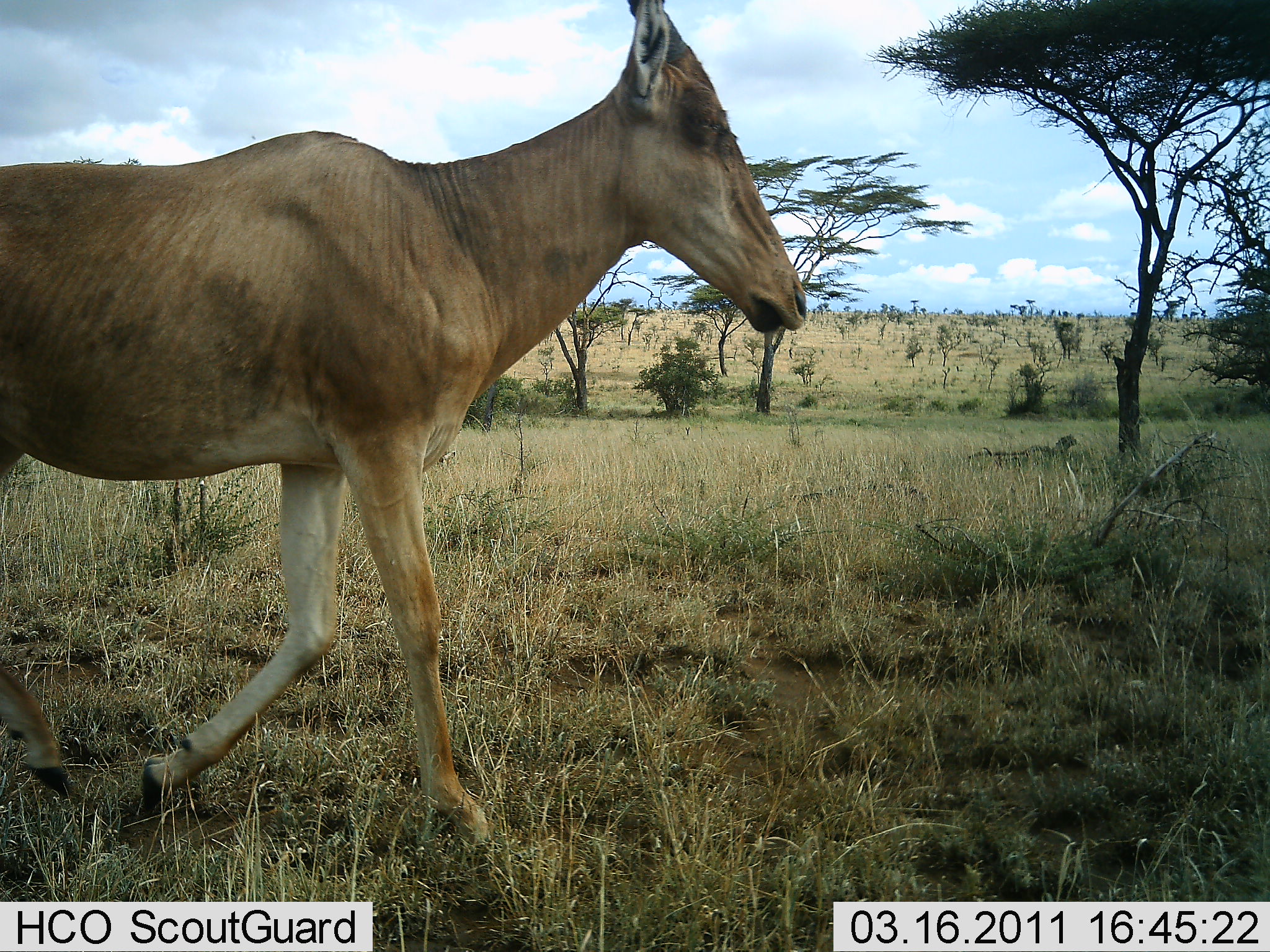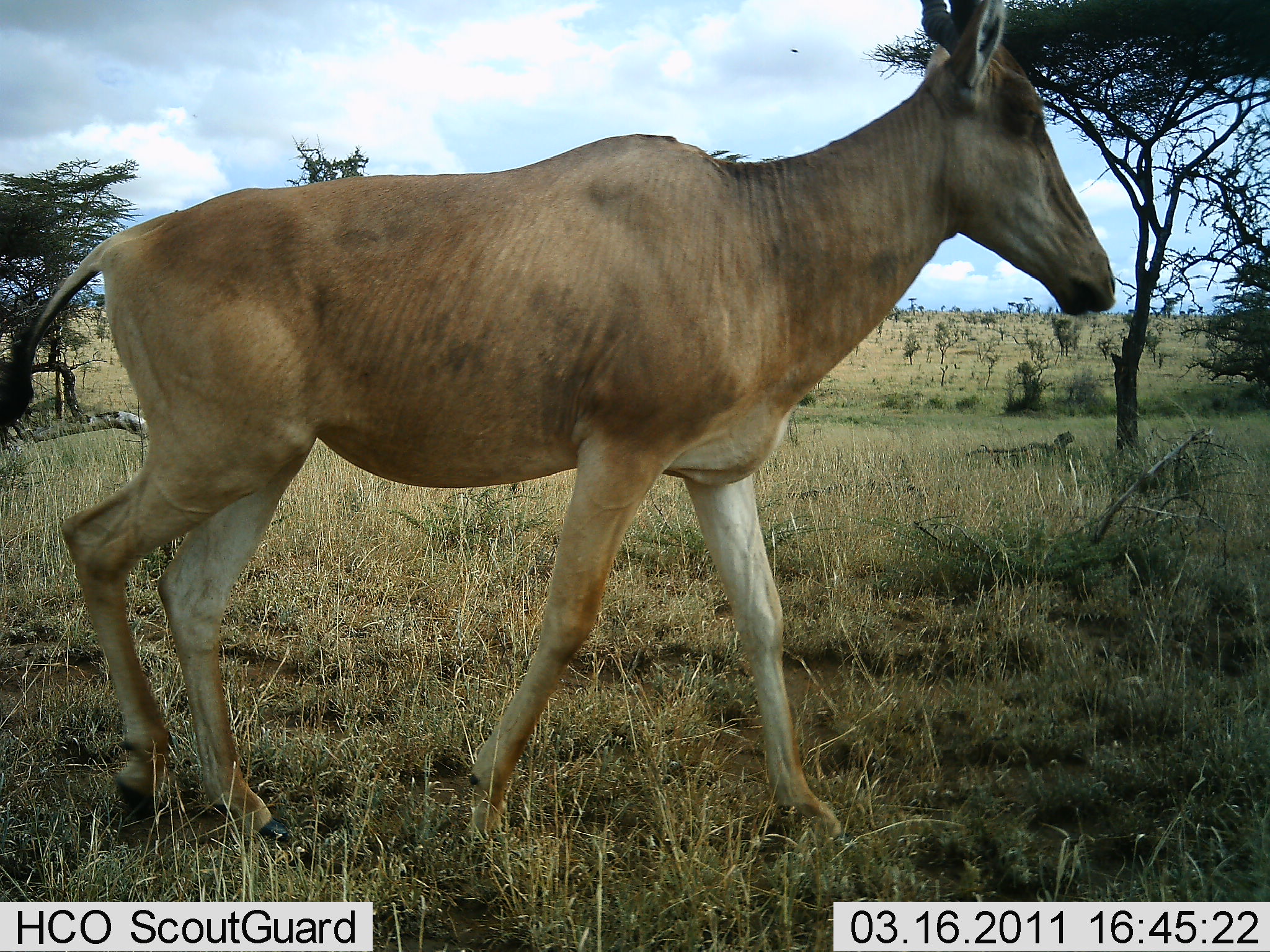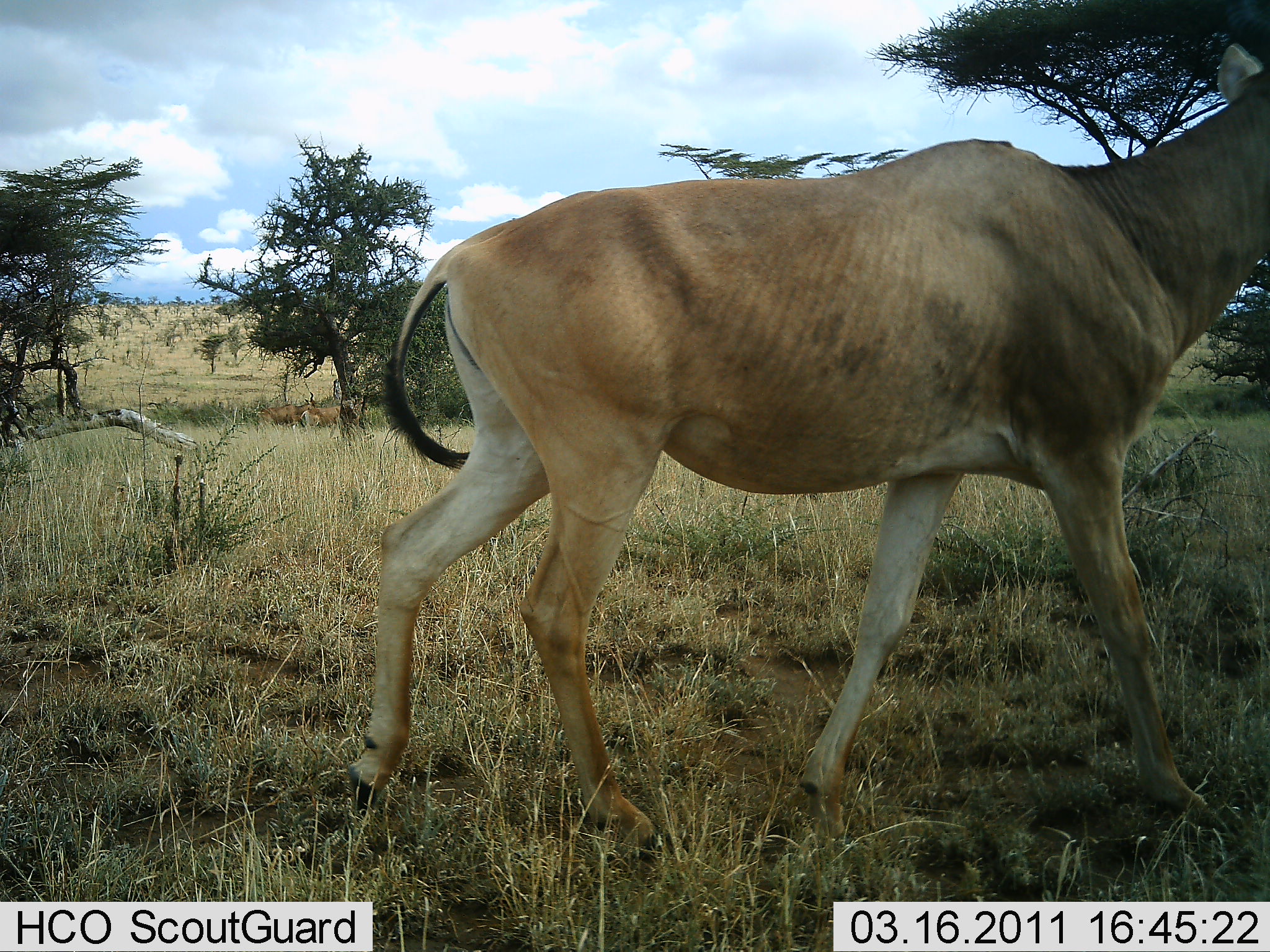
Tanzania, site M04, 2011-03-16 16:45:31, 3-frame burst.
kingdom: Animalia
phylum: Chordata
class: Mammalia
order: Artiodactyla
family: Bovidae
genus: Alcelaphus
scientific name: Alcelaphus buselaphus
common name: hartebeest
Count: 1.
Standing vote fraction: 7%.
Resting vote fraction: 0%.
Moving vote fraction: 100%.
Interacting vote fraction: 0%.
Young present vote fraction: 0%.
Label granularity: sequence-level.